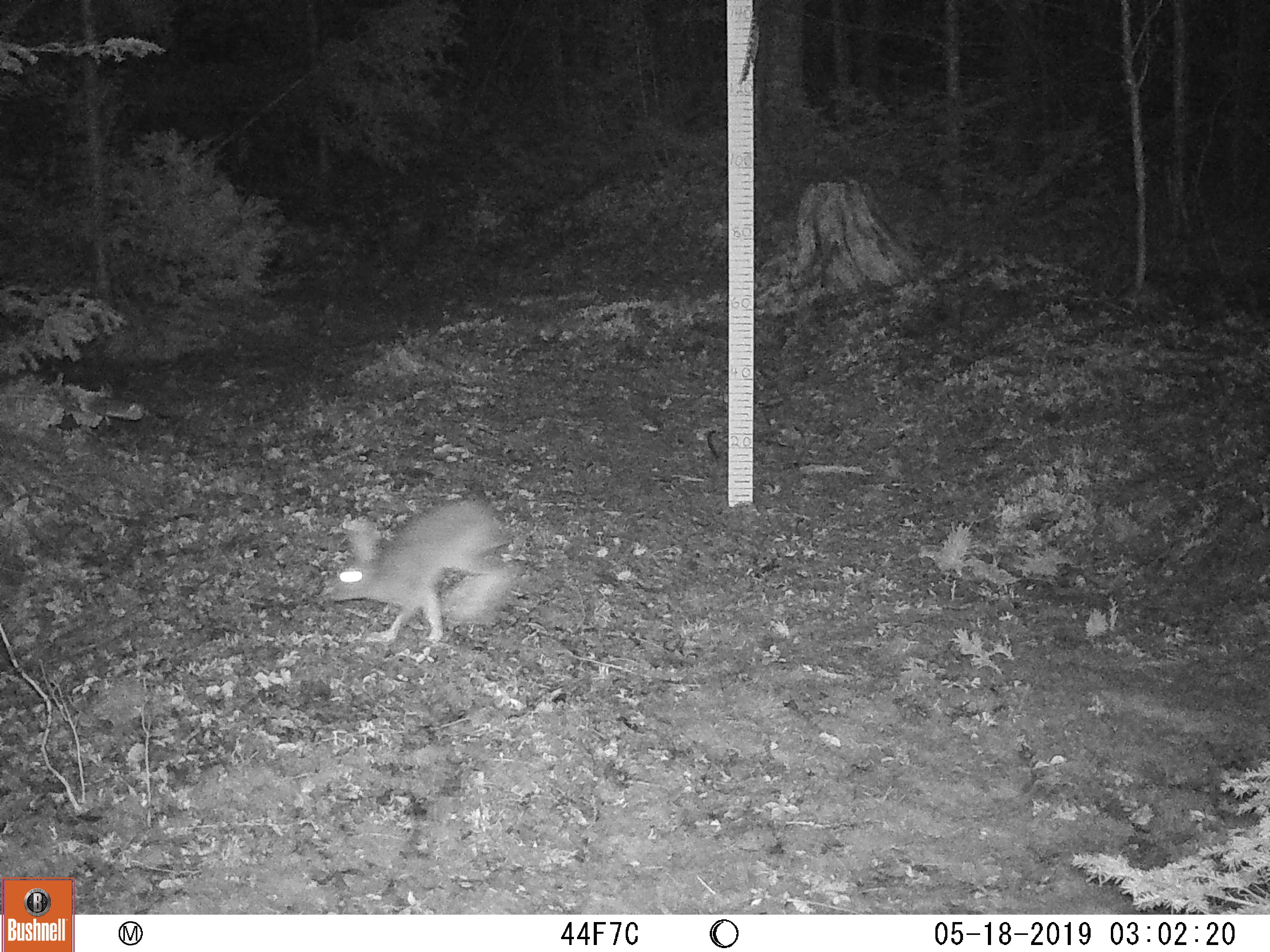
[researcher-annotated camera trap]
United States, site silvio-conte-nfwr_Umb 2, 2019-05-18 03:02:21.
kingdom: Animalia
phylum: Chordata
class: Mammalia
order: Lagomorpha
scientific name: Lagomorpha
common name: rabbit or hare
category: rabbit or hare sp.